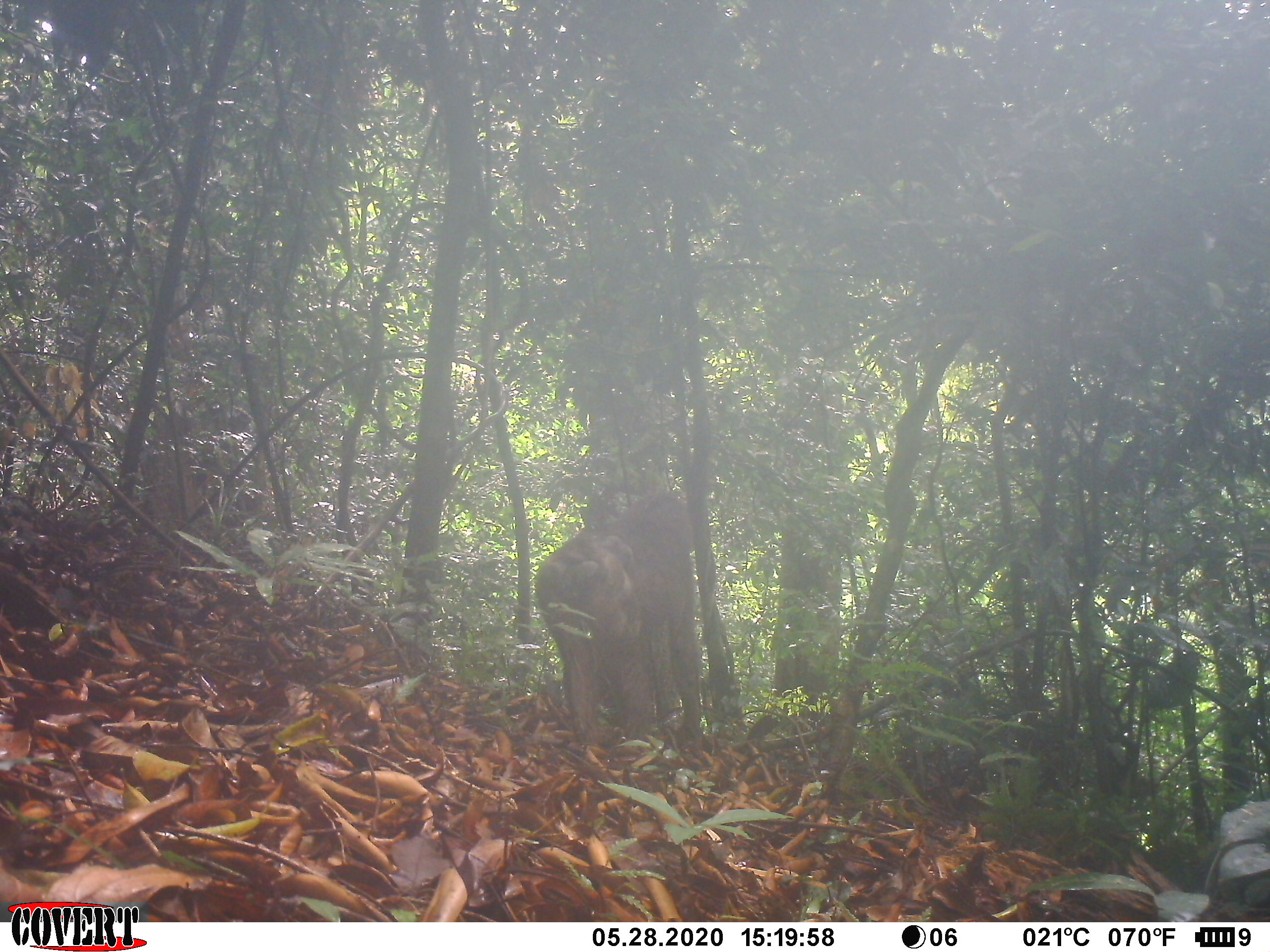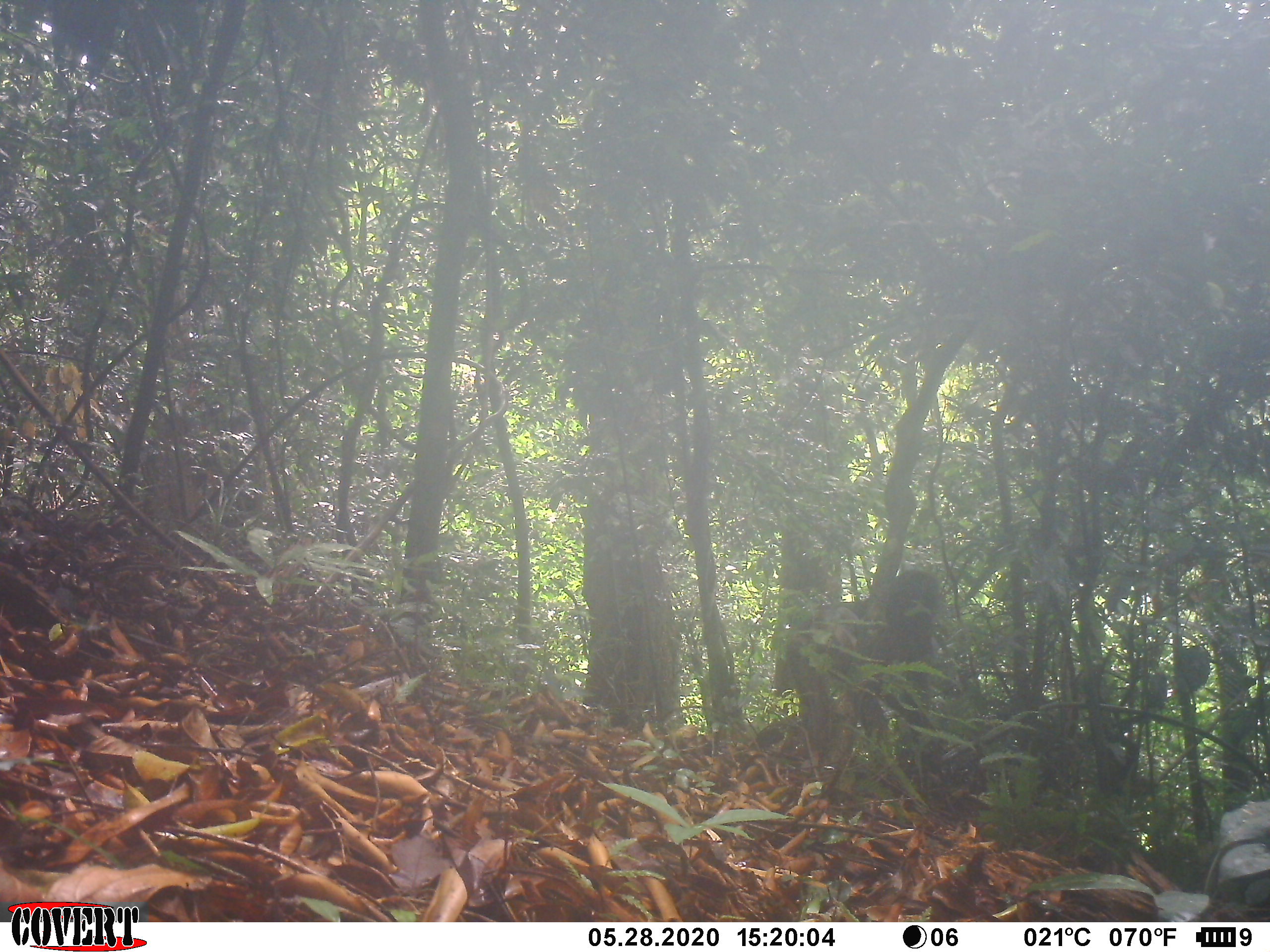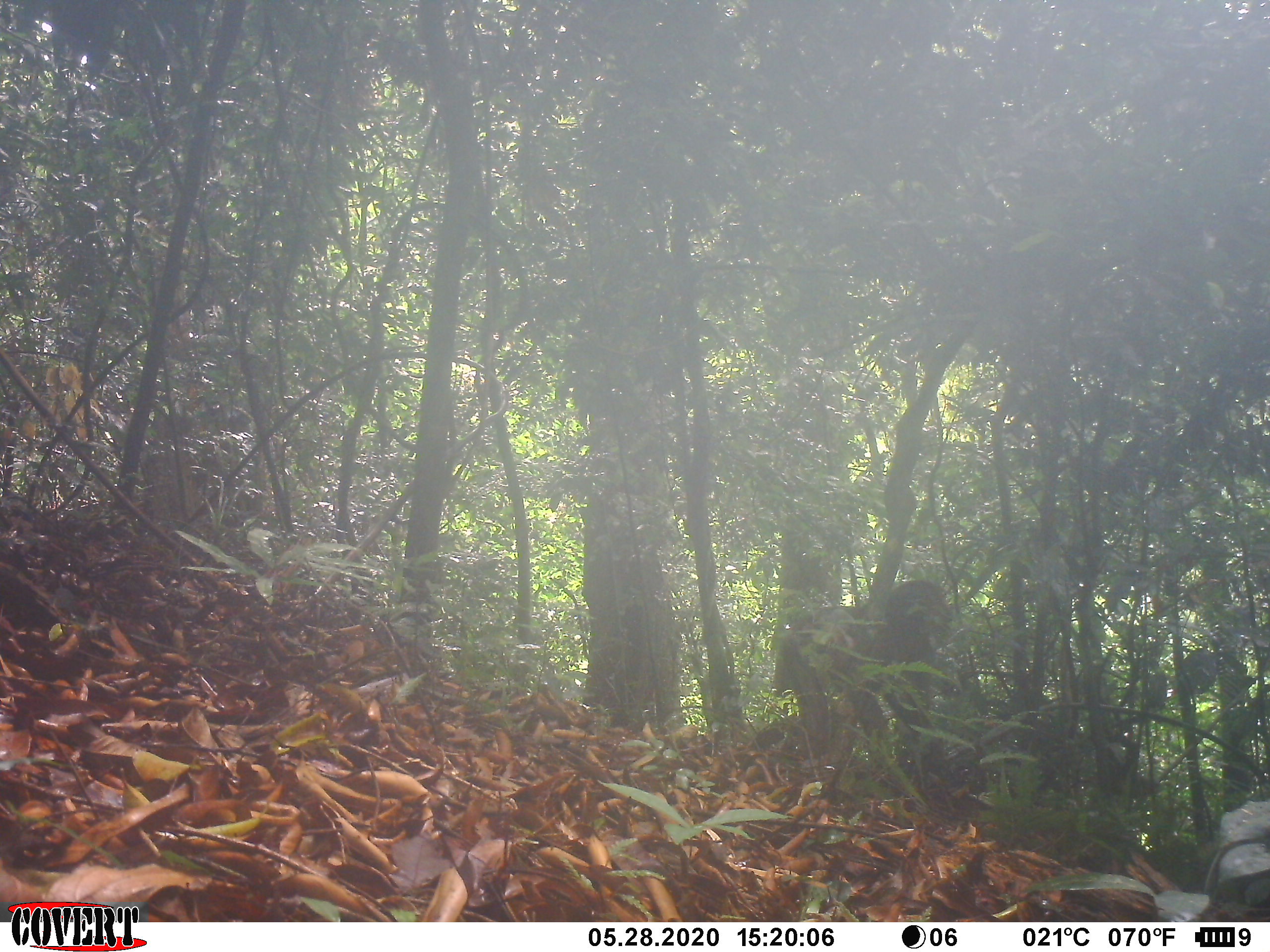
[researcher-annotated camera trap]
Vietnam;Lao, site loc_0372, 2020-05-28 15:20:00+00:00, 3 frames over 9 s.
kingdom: Animalia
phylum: Chordata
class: Mammalia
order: Primates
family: Cercopithecidae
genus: Macaca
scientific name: Macaca arctoides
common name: stump-tailed macaque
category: stump tailed macaque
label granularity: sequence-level